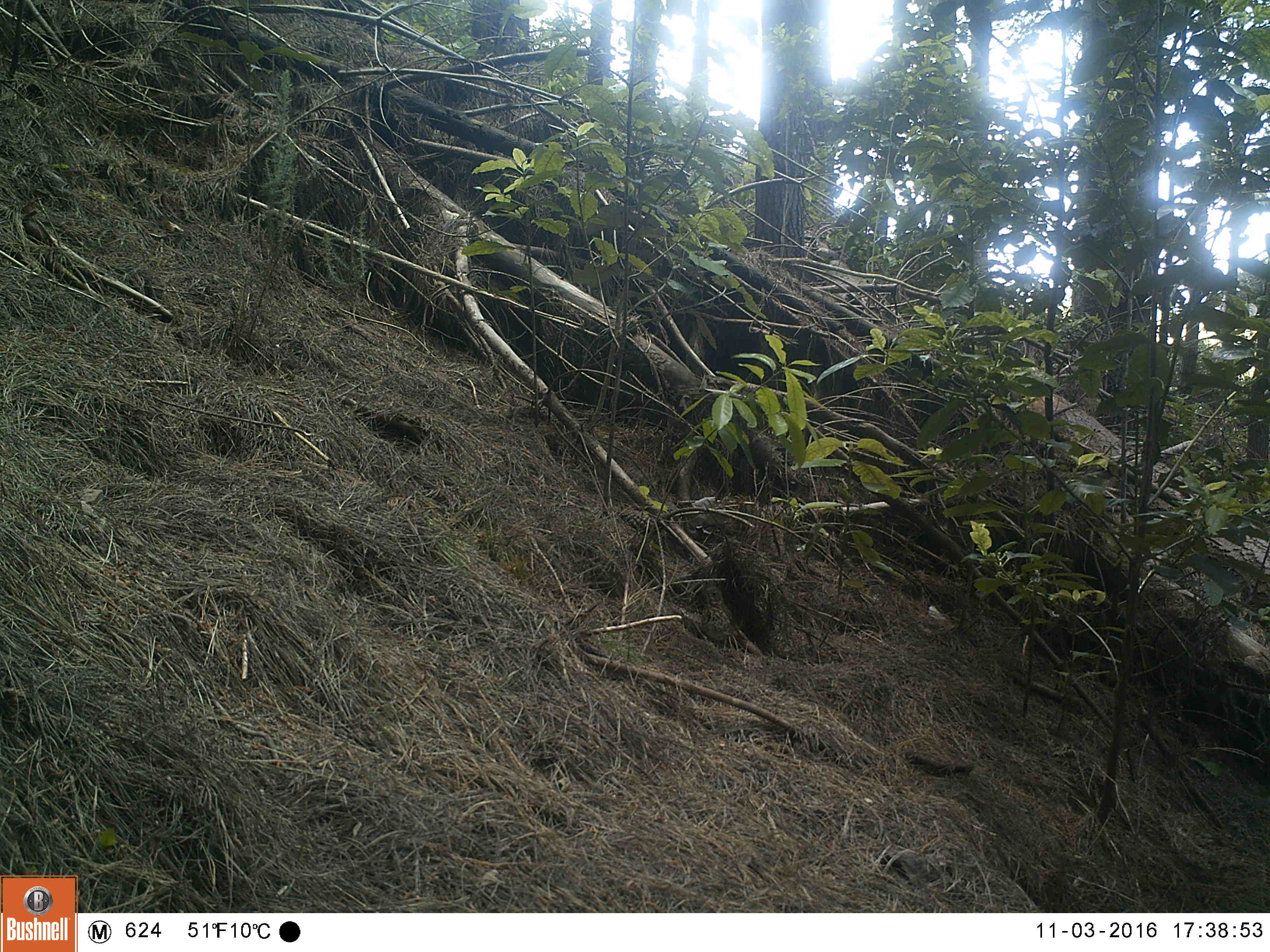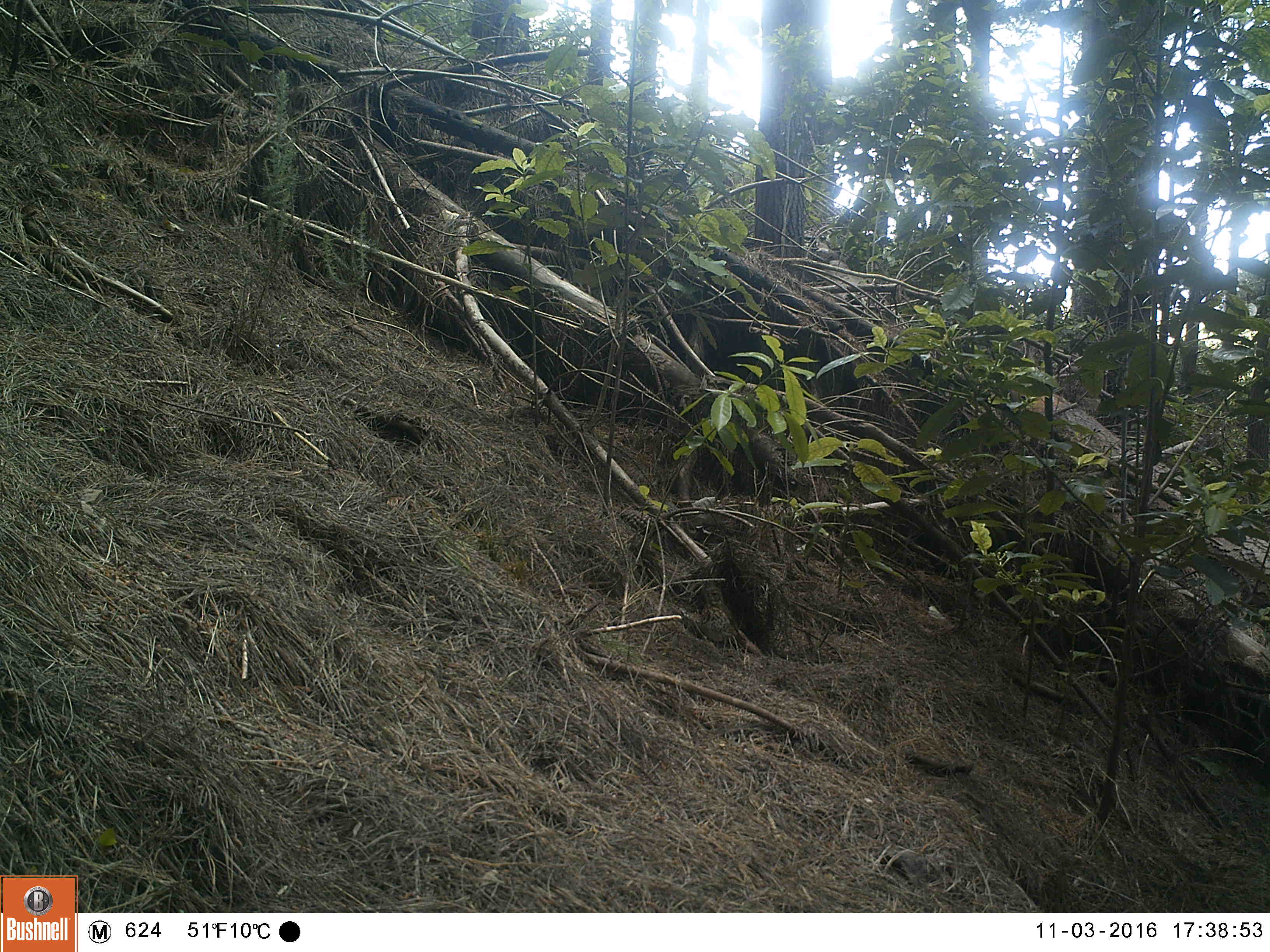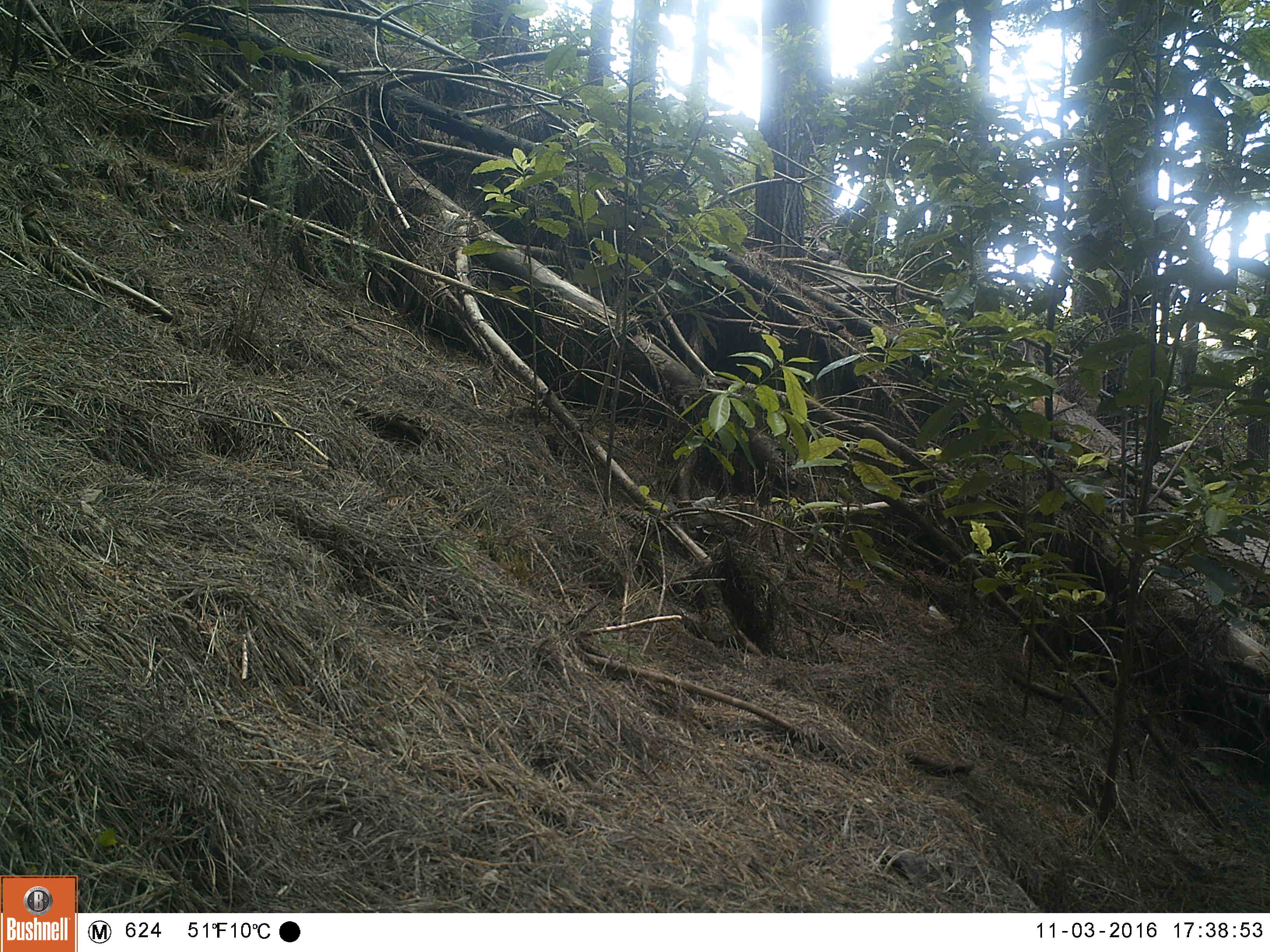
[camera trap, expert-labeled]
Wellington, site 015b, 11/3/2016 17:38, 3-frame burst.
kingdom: Animalia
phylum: Chordata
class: Aves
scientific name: Aves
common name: bird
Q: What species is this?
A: Bird (Aves).